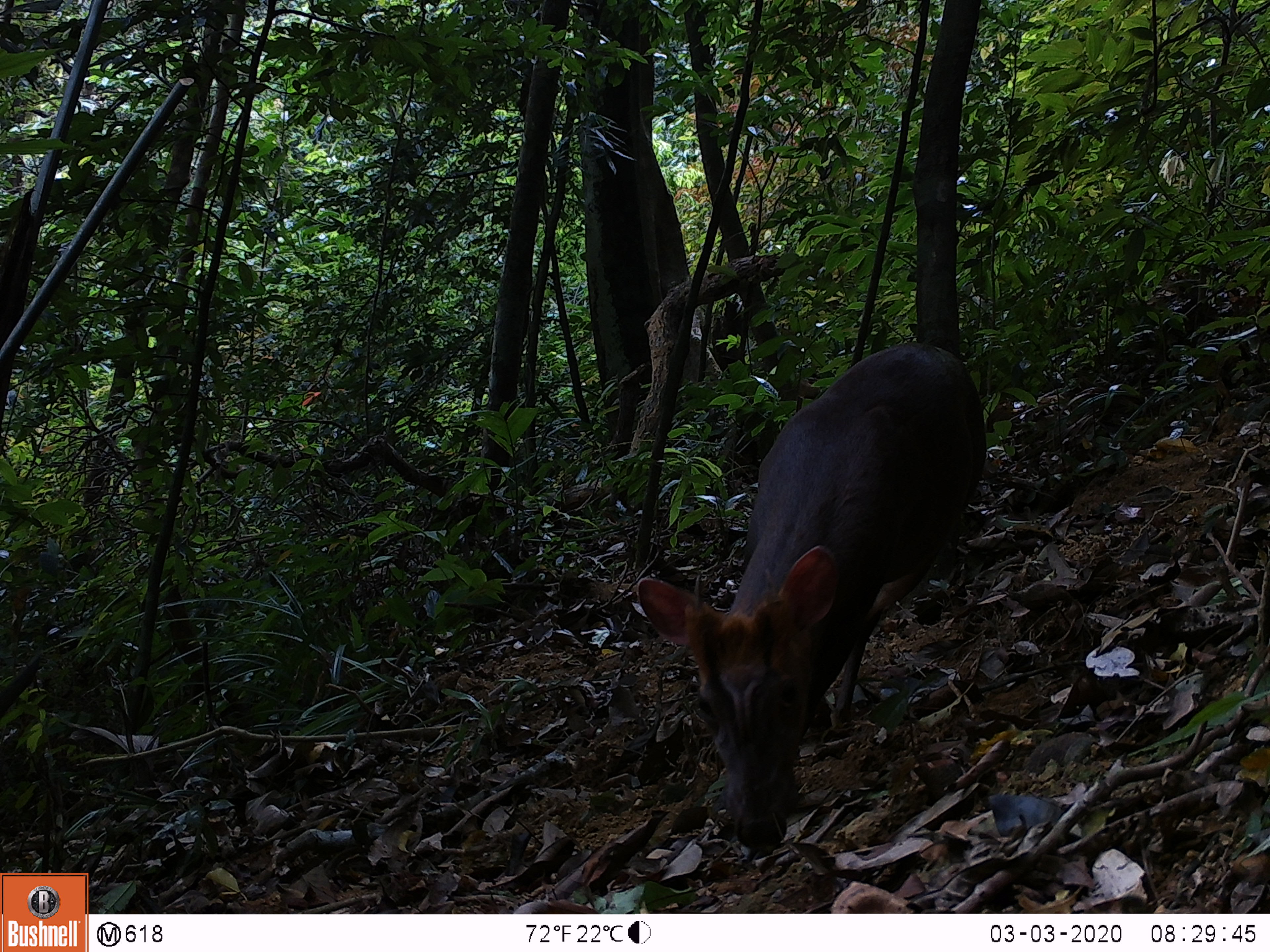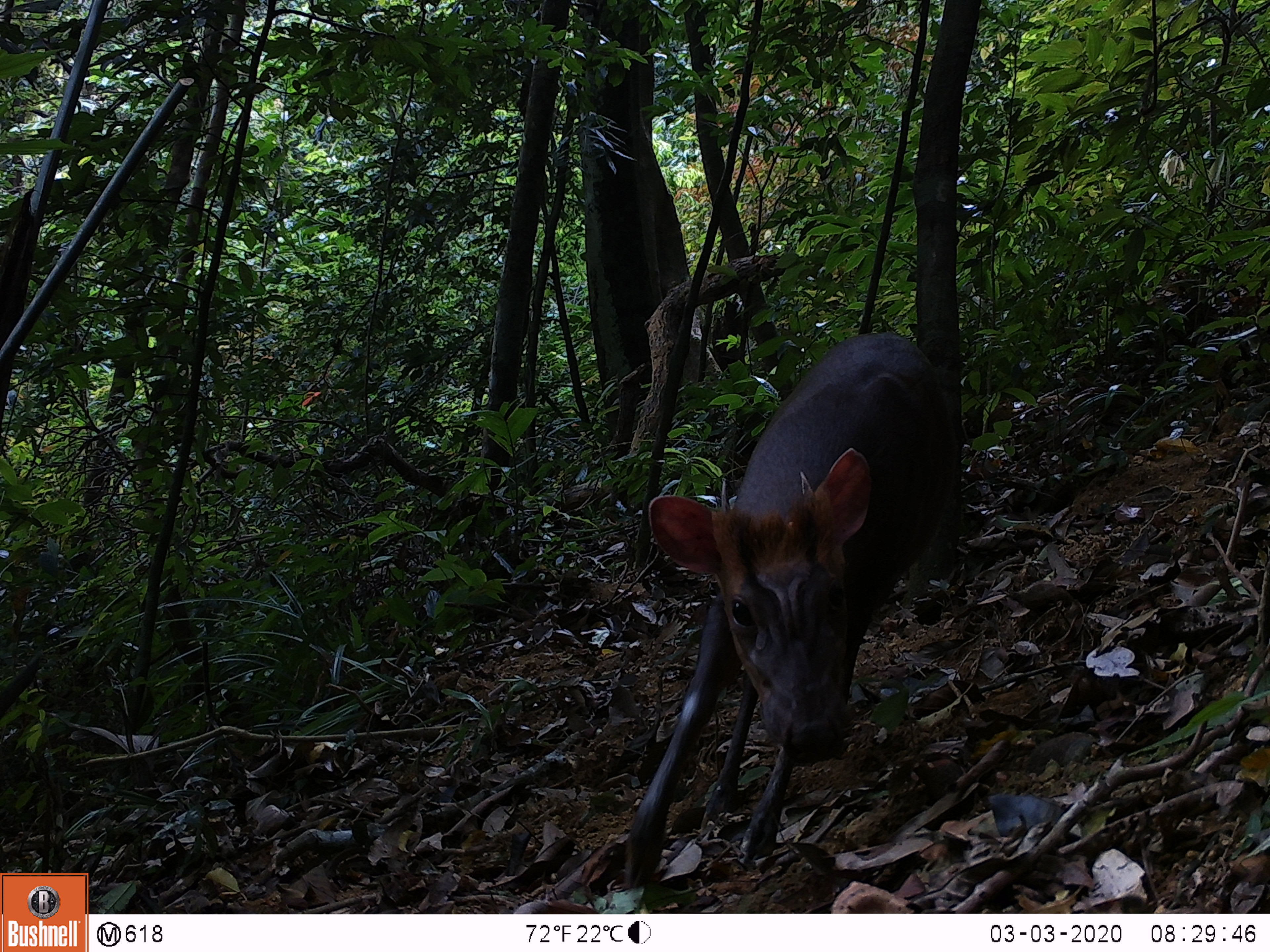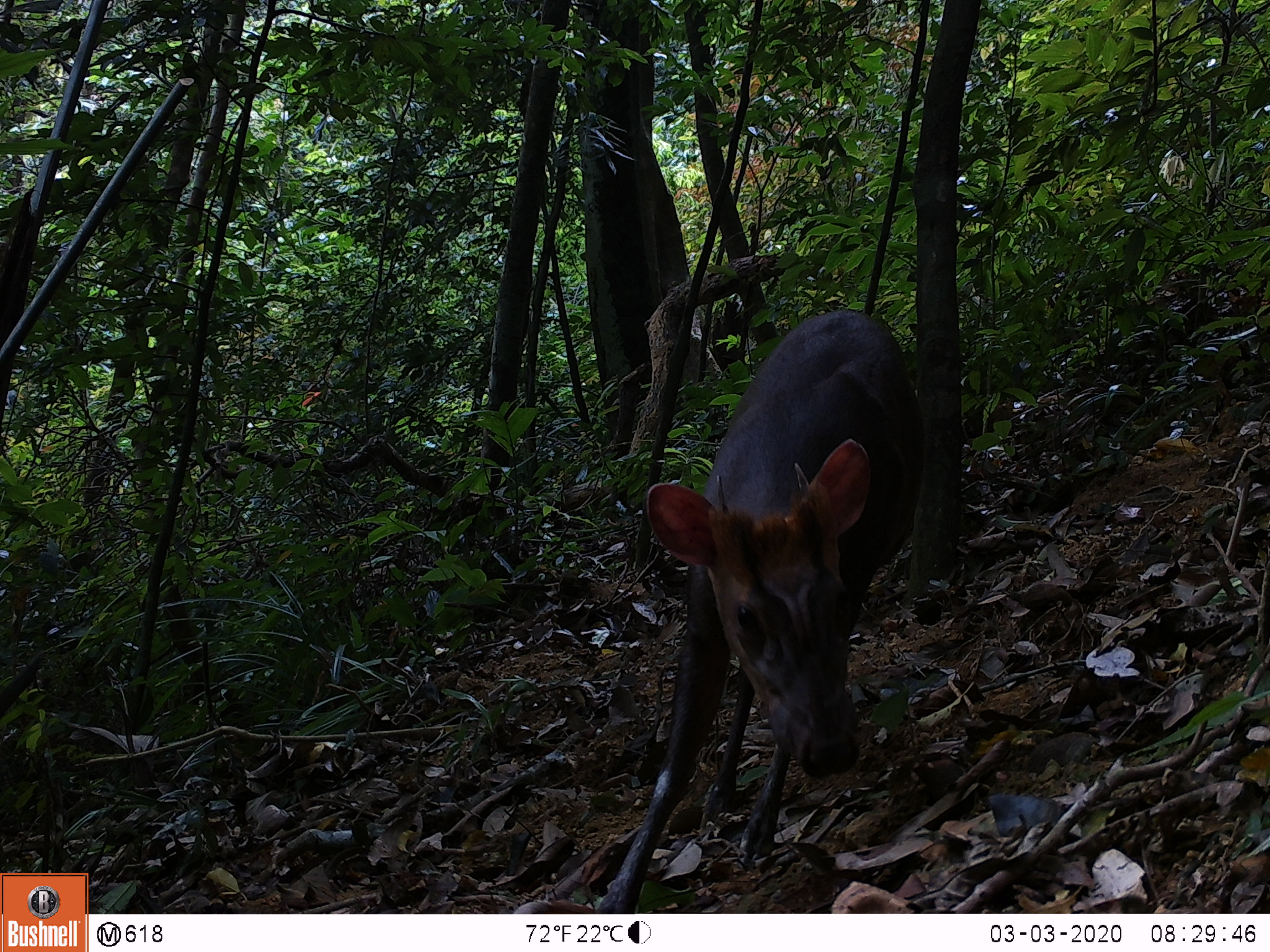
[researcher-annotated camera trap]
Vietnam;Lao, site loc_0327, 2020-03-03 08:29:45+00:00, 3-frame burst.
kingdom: Animalia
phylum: Chordata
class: Mammalia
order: Artiodactyla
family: Cervidae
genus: Muntiacus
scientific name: Muntiacus rooseveltorum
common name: roosevelt's muntjac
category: roosevelts muntjac group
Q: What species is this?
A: Roosevelts muntjac group (roosevelt's muntjac) (Muntiacus rooseveltorum).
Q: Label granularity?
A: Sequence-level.